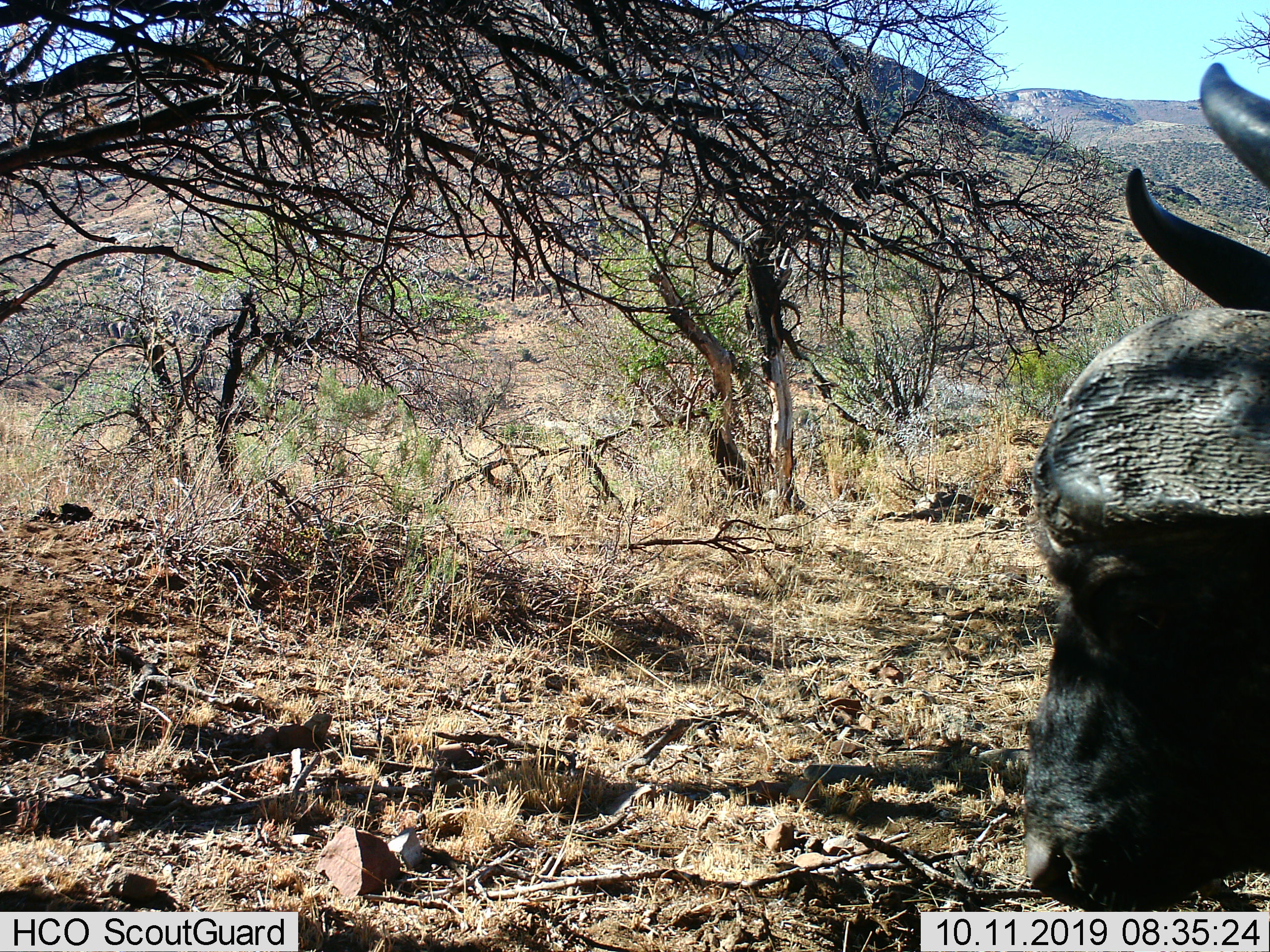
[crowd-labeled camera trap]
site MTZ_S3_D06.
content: unidentified animal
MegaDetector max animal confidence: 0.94